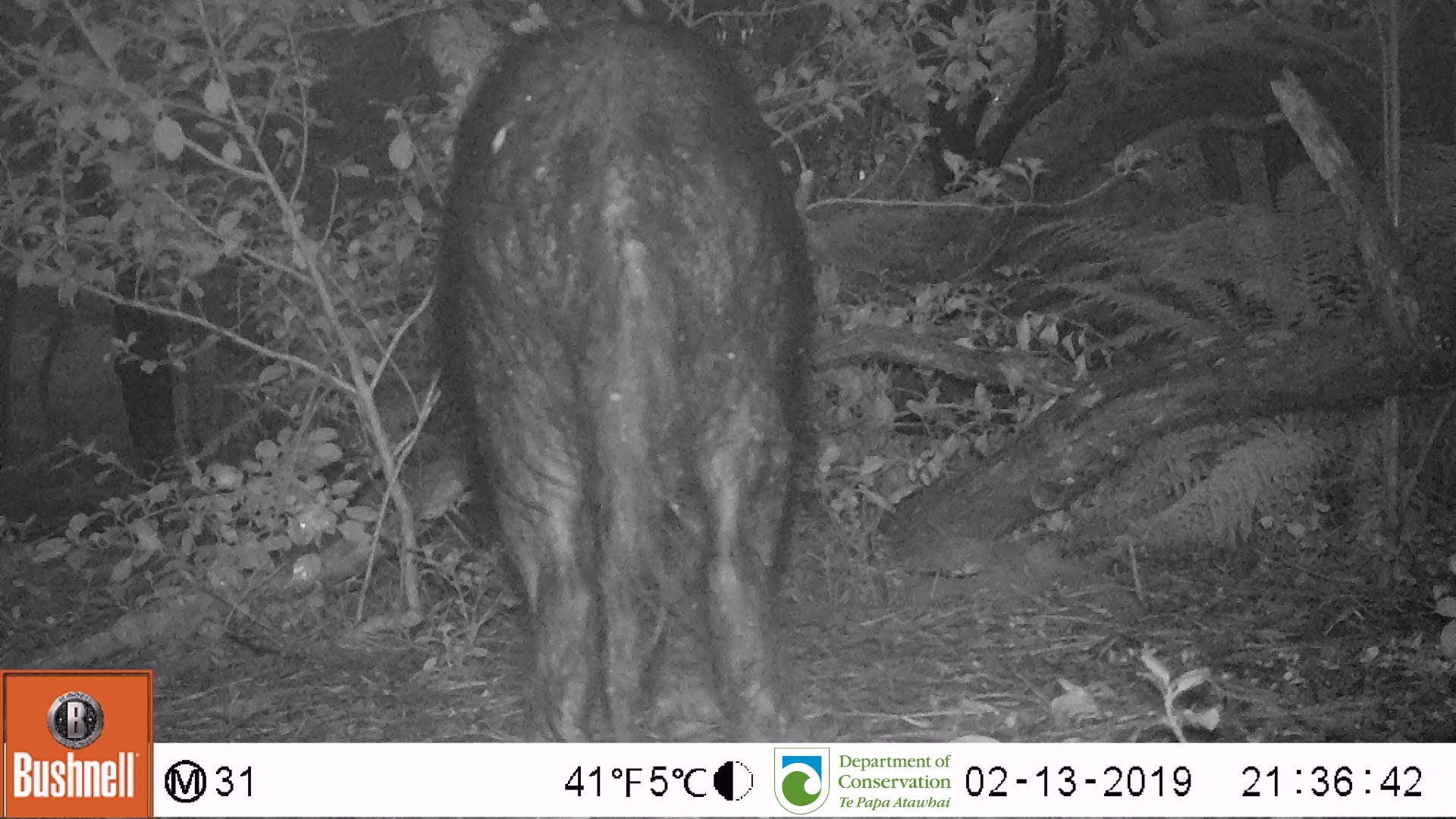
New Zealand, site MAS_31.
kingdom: Animalia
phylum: Chordata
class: Mammalia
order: Artiodactyla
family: Suidae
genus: Sus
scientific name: Sus scrofa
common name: pig